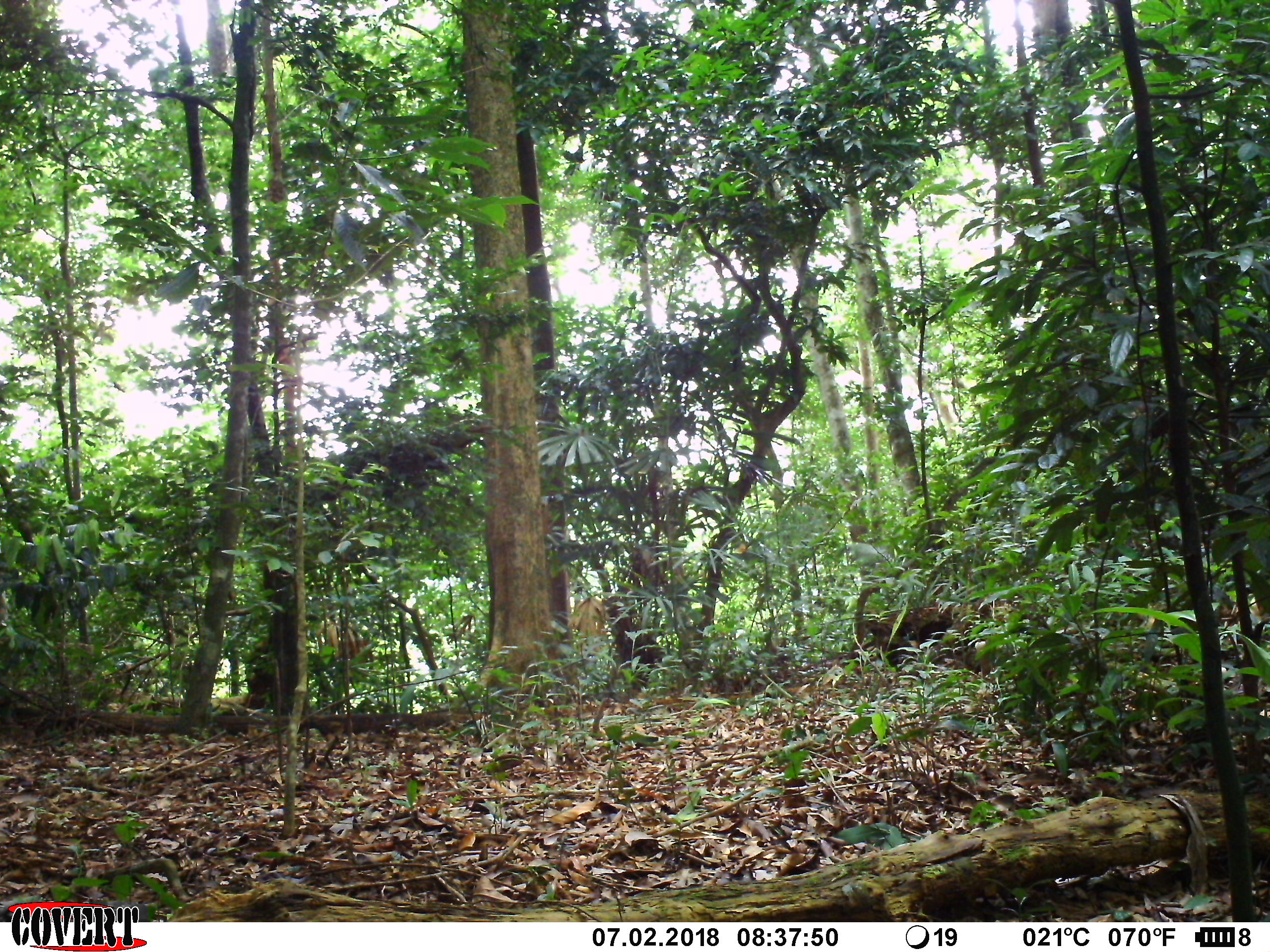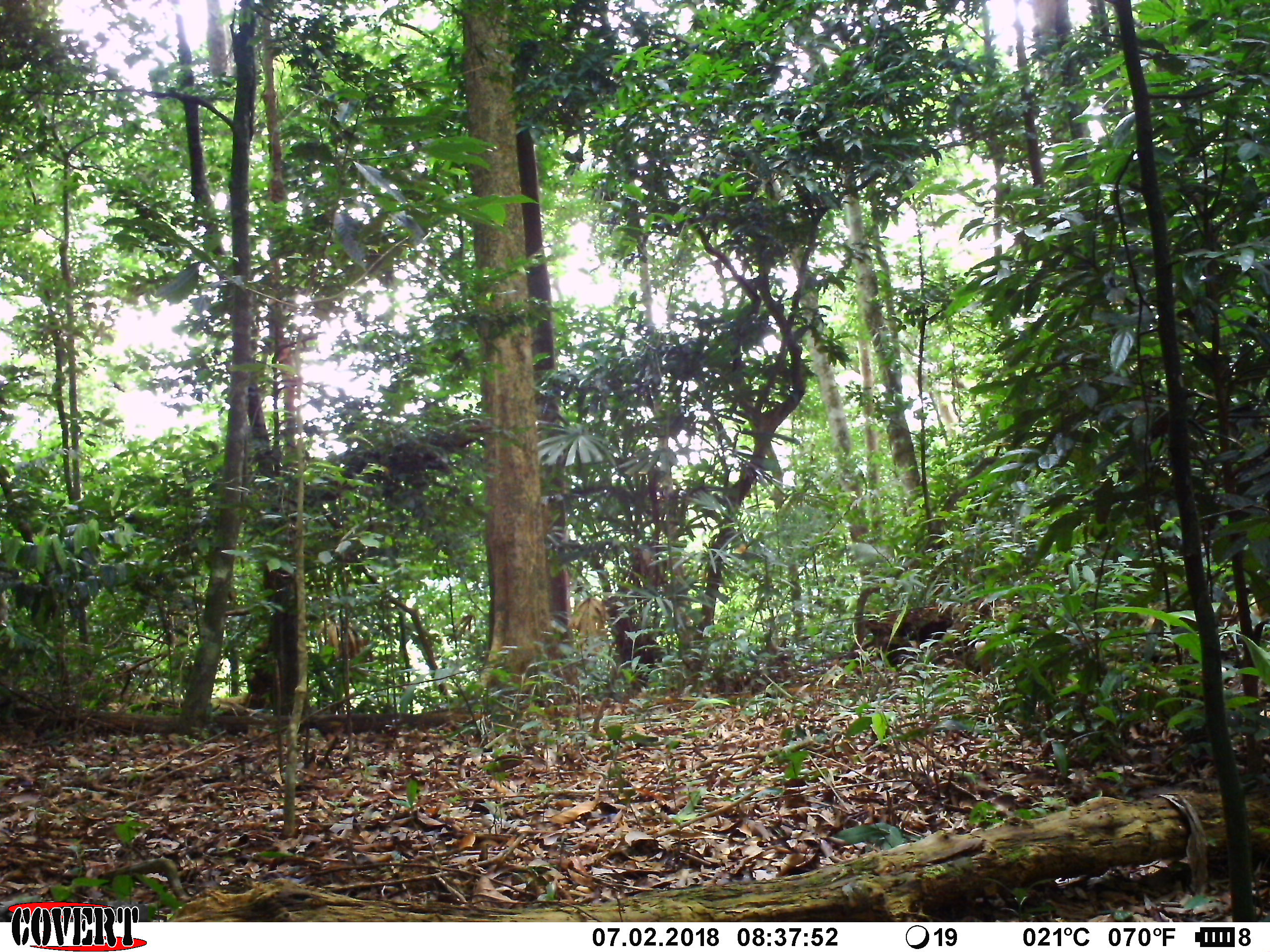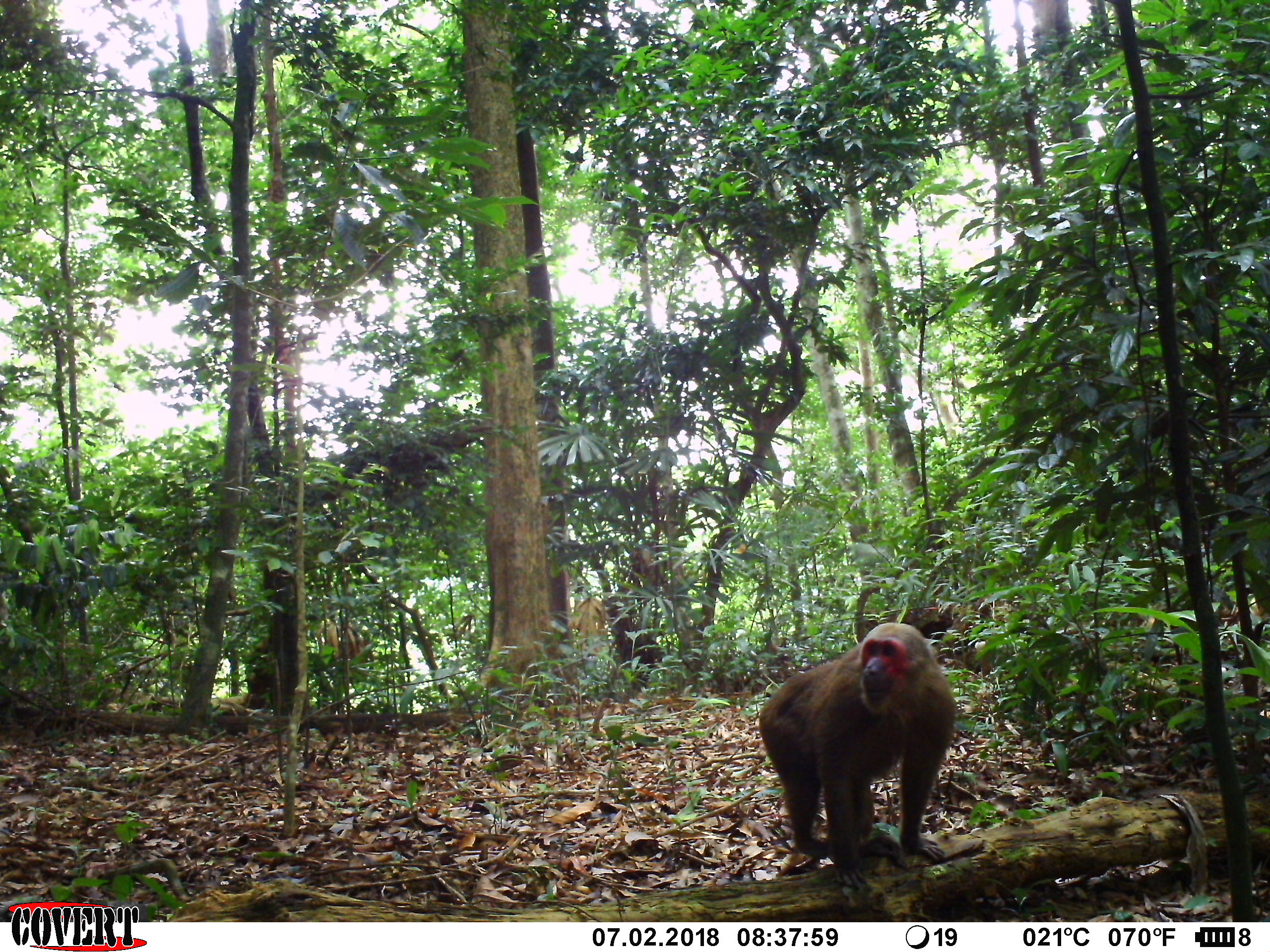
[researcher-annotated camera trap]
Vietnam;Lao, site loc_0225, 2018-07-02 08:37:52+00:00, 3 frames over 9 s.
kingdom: Animalia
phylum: Chordata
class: Mammalia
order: Primates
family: Cercopithecidae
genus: Macaca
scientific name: Macaca arctoides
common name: stump-tailed macaque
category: stump tailed macaque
Stump tailed macaque (stump-tailed macaque) (Macaca arctoides). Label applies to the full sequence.